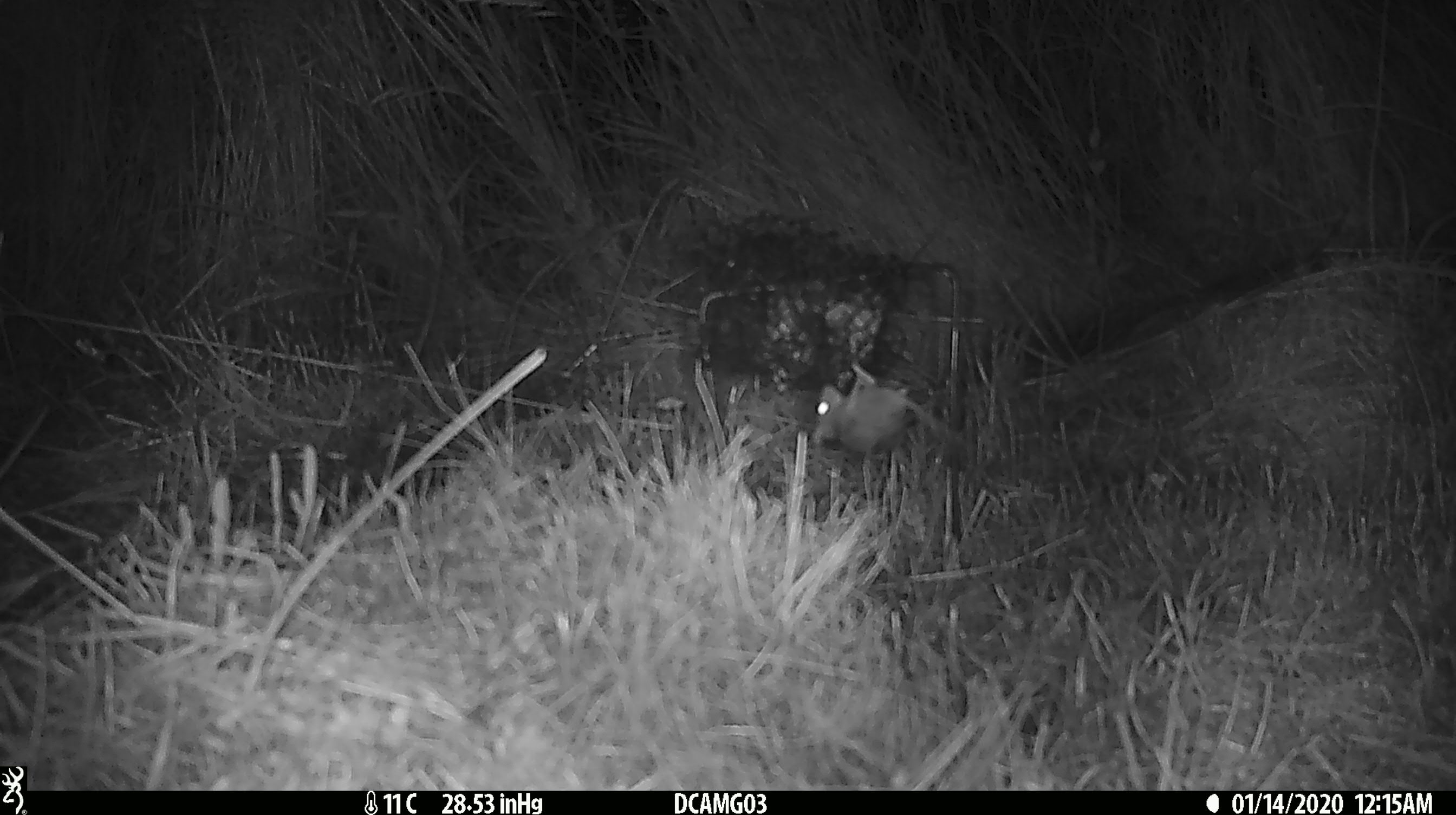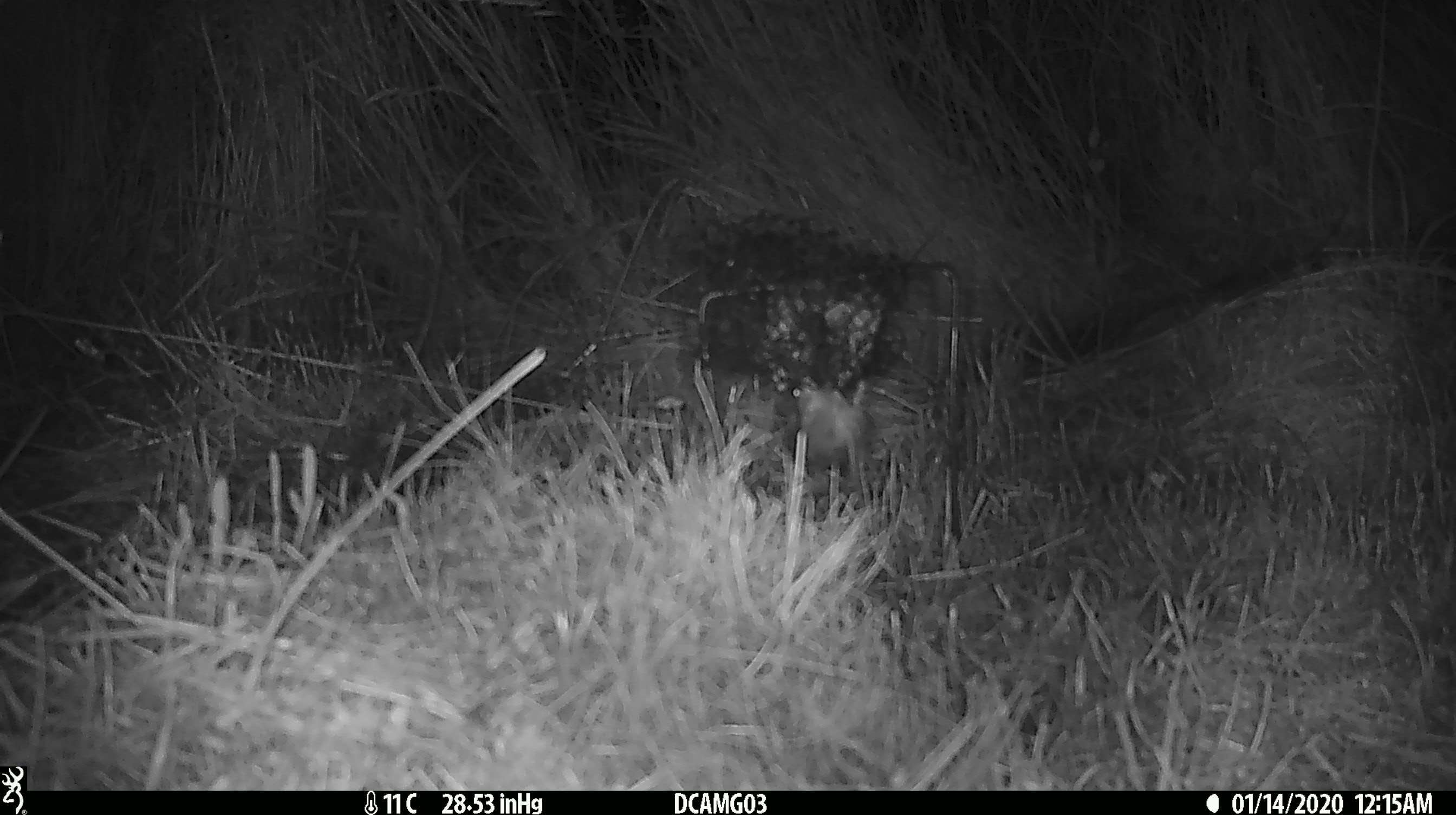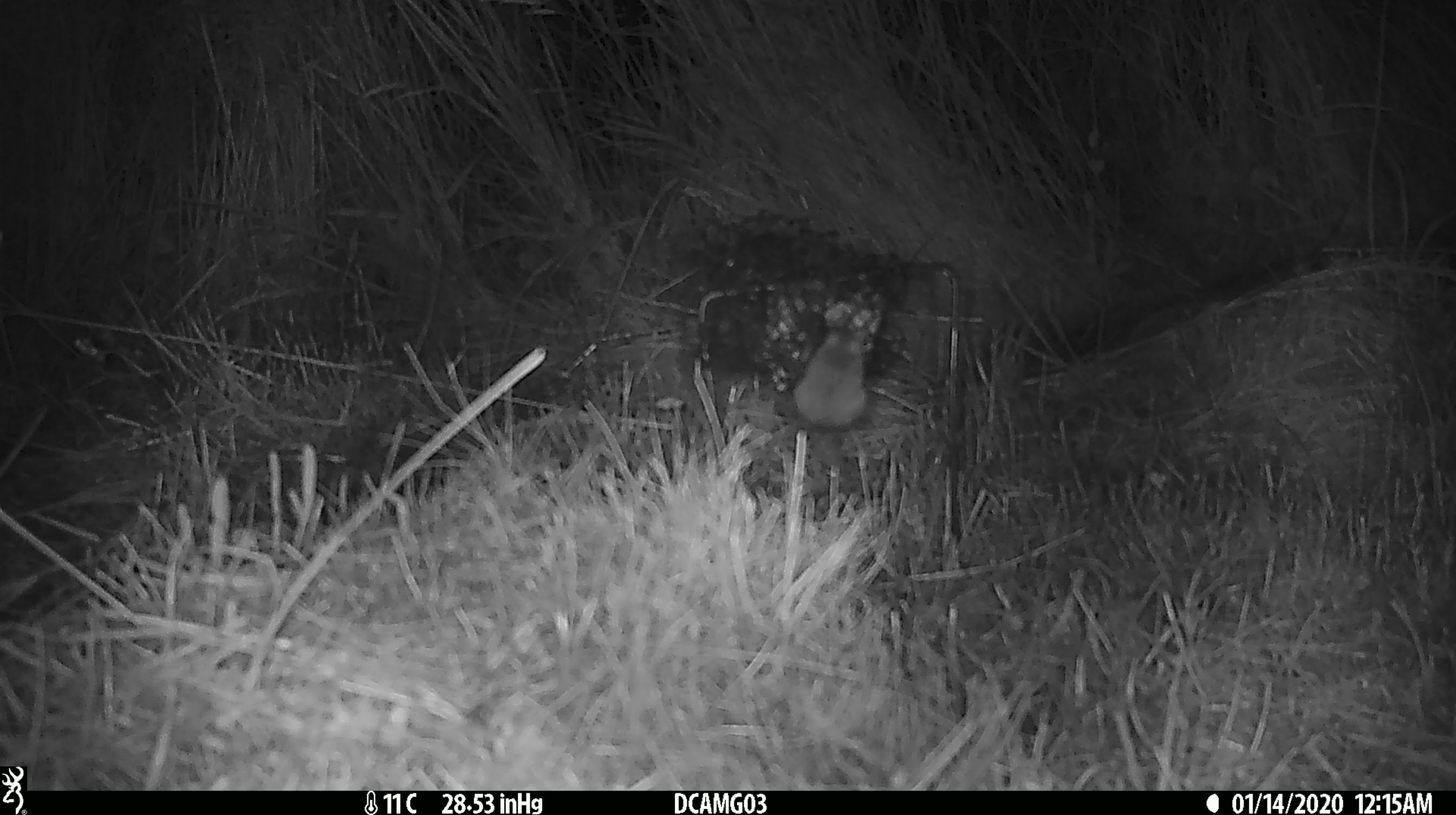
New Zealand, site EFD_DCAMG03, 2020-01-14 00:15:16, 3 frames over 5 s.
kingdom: Animalia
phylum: Chordata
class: Mammalia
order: Rodentia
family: Muridae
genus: Mus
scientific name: Mus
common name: mouse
Mouse (Mus).